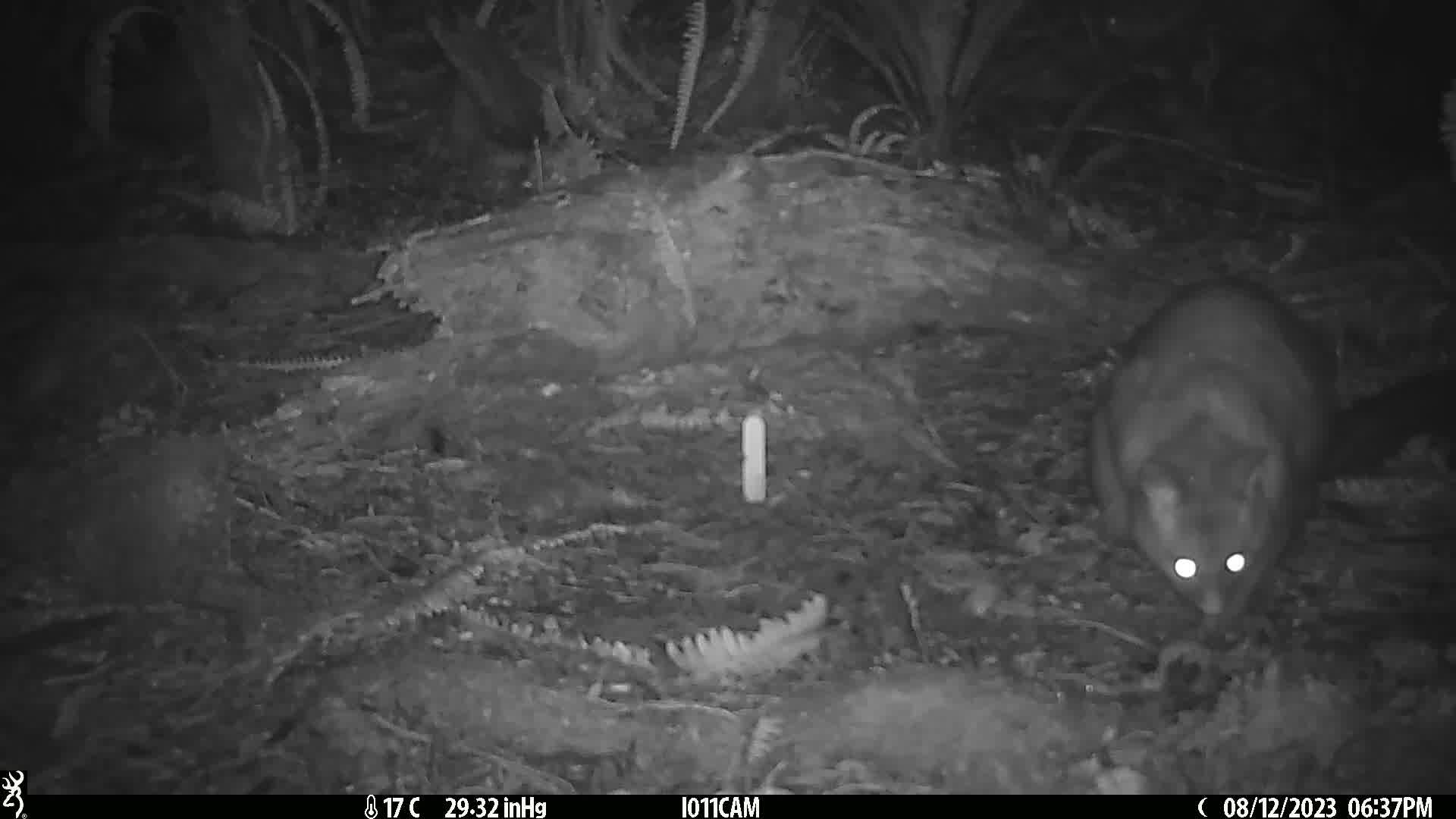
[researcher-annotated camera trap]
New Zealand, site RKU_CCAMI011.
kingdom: Animalia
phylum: Chordata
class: Mammalia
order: Diprotodontia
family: Phalangeridae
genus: Trichosurus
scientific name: Trichosurus vulpecula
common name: common brushtail possum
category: possum